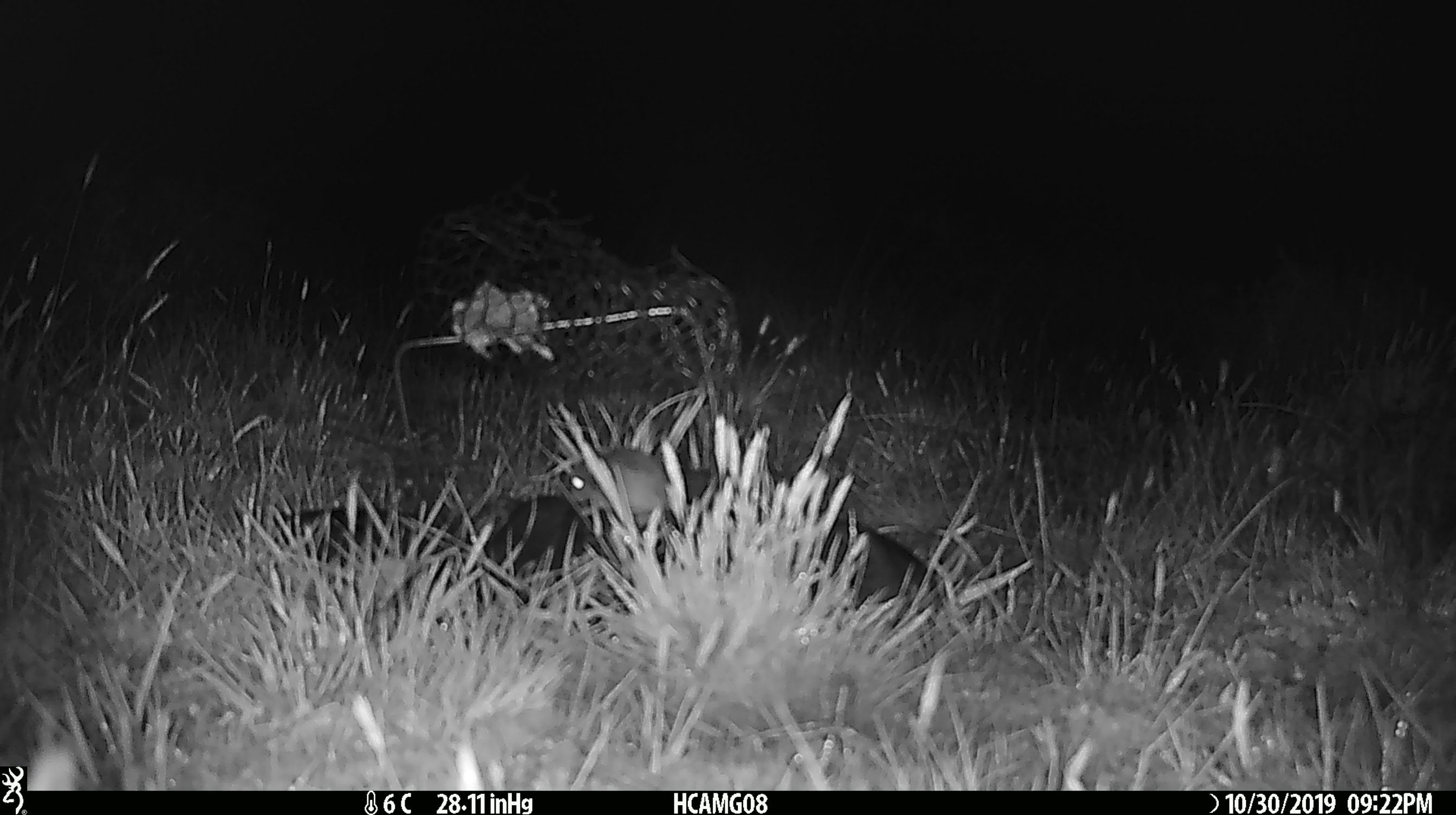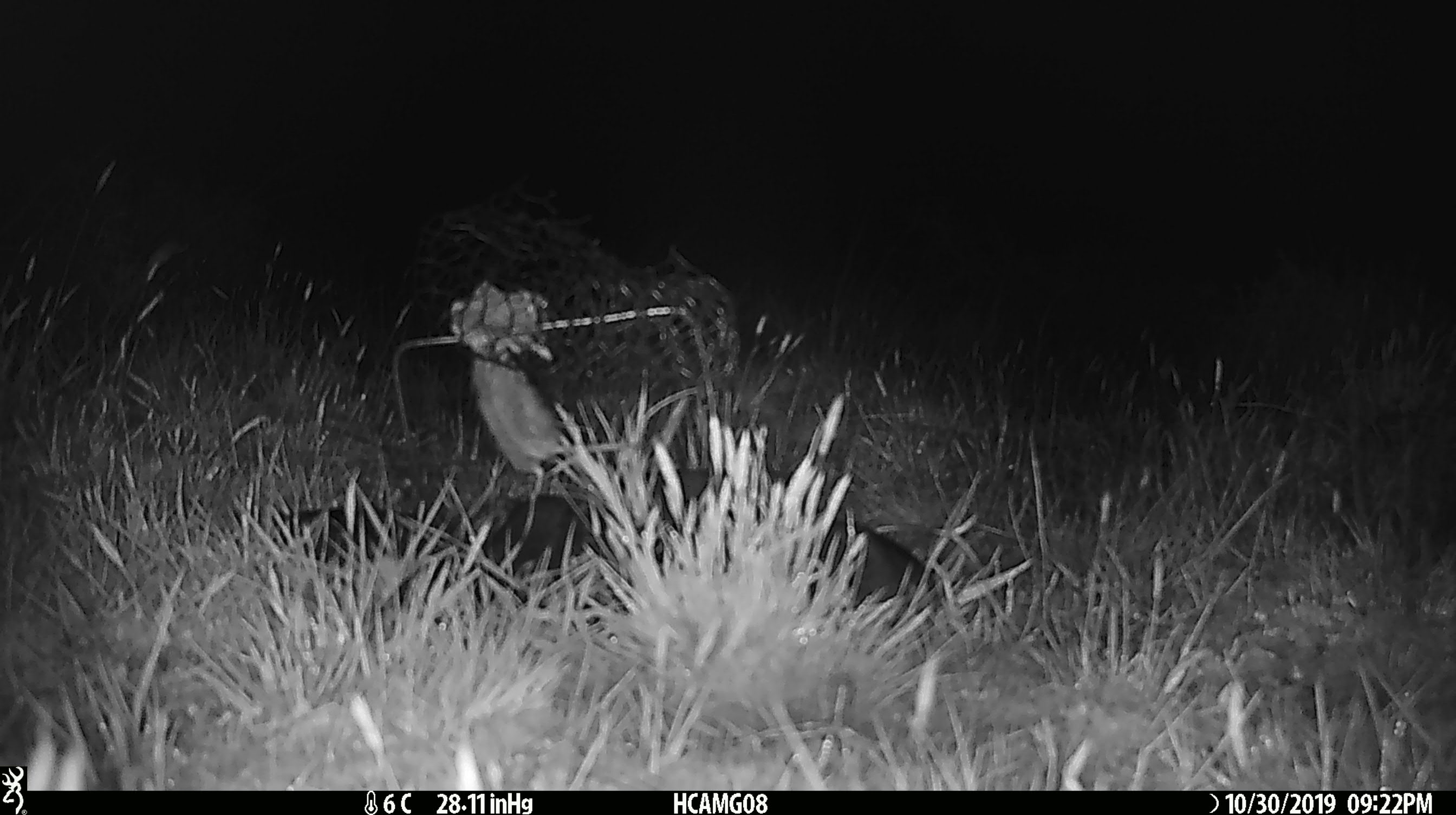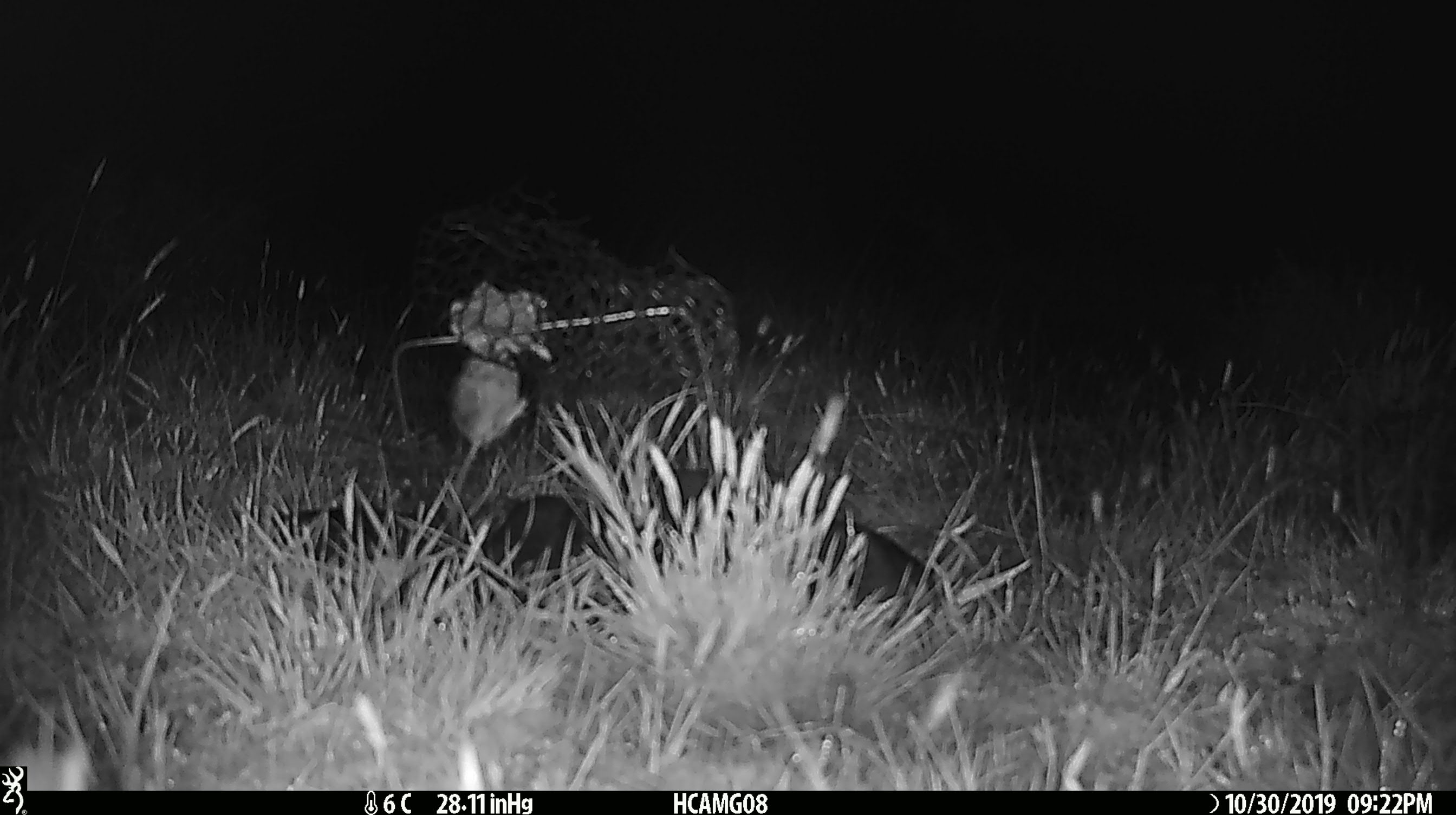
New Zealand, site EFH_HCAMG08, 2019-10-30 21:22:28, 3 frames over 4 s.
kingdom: Animalia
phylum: Chordata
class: Mammalia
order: Rodentia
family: Muridae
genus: Mus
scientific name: Mus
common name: mouse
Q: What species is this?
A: Mouse (Mus).